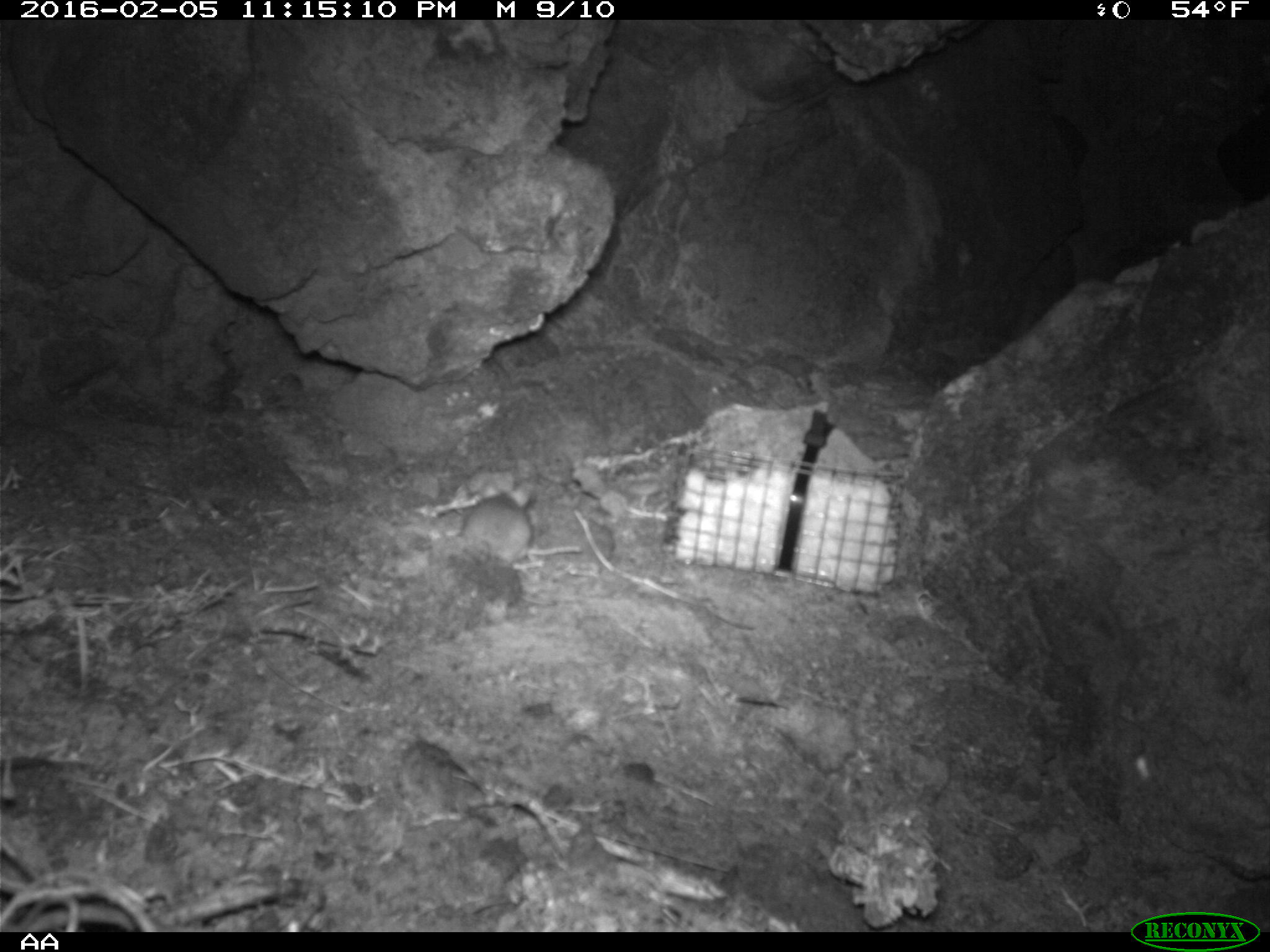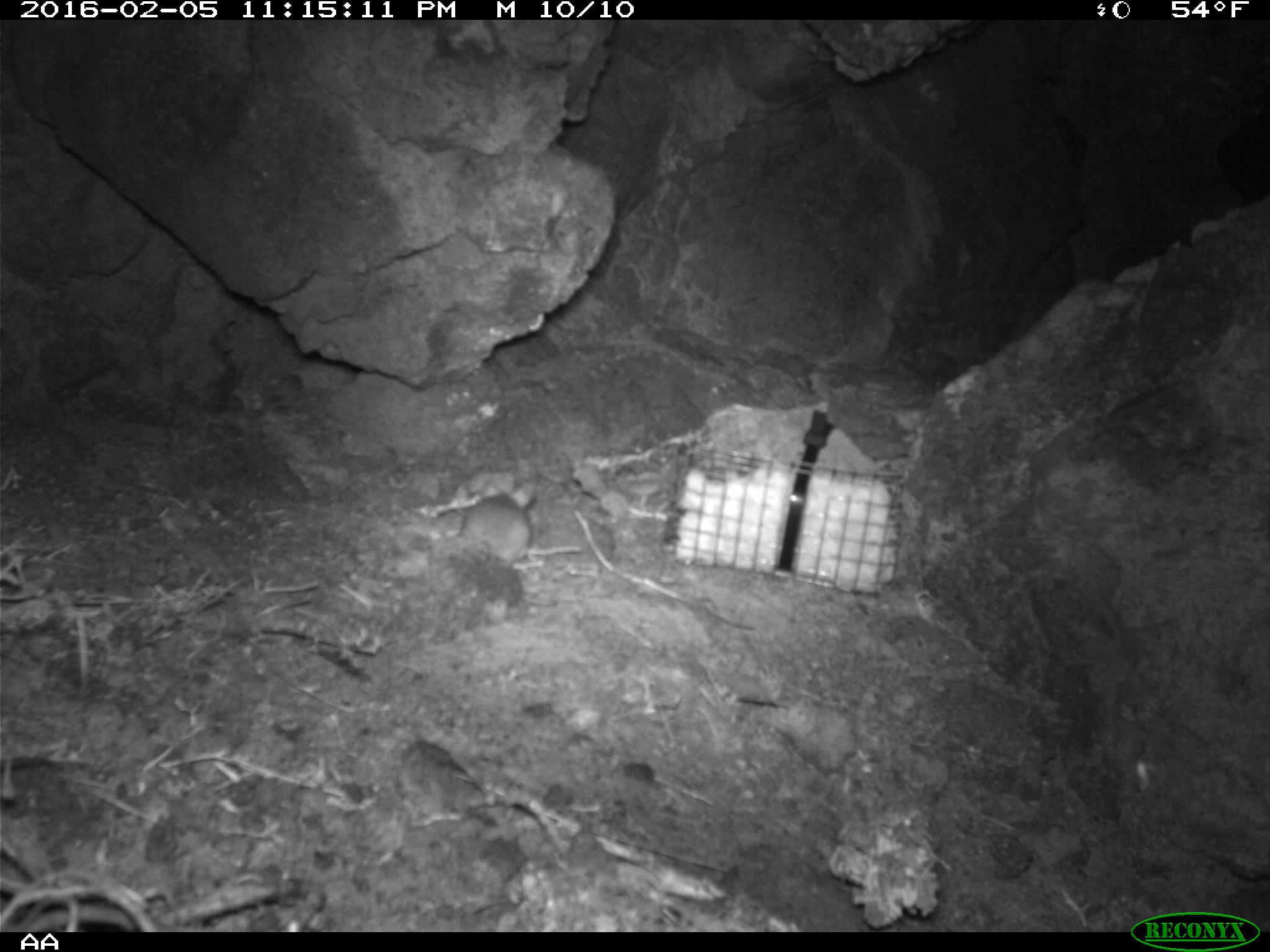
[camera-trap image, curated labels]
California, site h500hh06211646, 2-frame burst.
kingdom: Animalia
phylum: Chordata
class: Mammalia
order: Rodentia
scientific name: Rodentia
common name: rodent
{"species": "rodent (Rodentia)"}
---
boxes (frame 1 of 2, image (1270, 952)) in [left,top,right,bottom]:
rodent: [461,479,533,563]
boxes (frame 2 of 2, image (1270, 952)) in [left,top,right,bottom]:
rodent: [458,477,535,565]